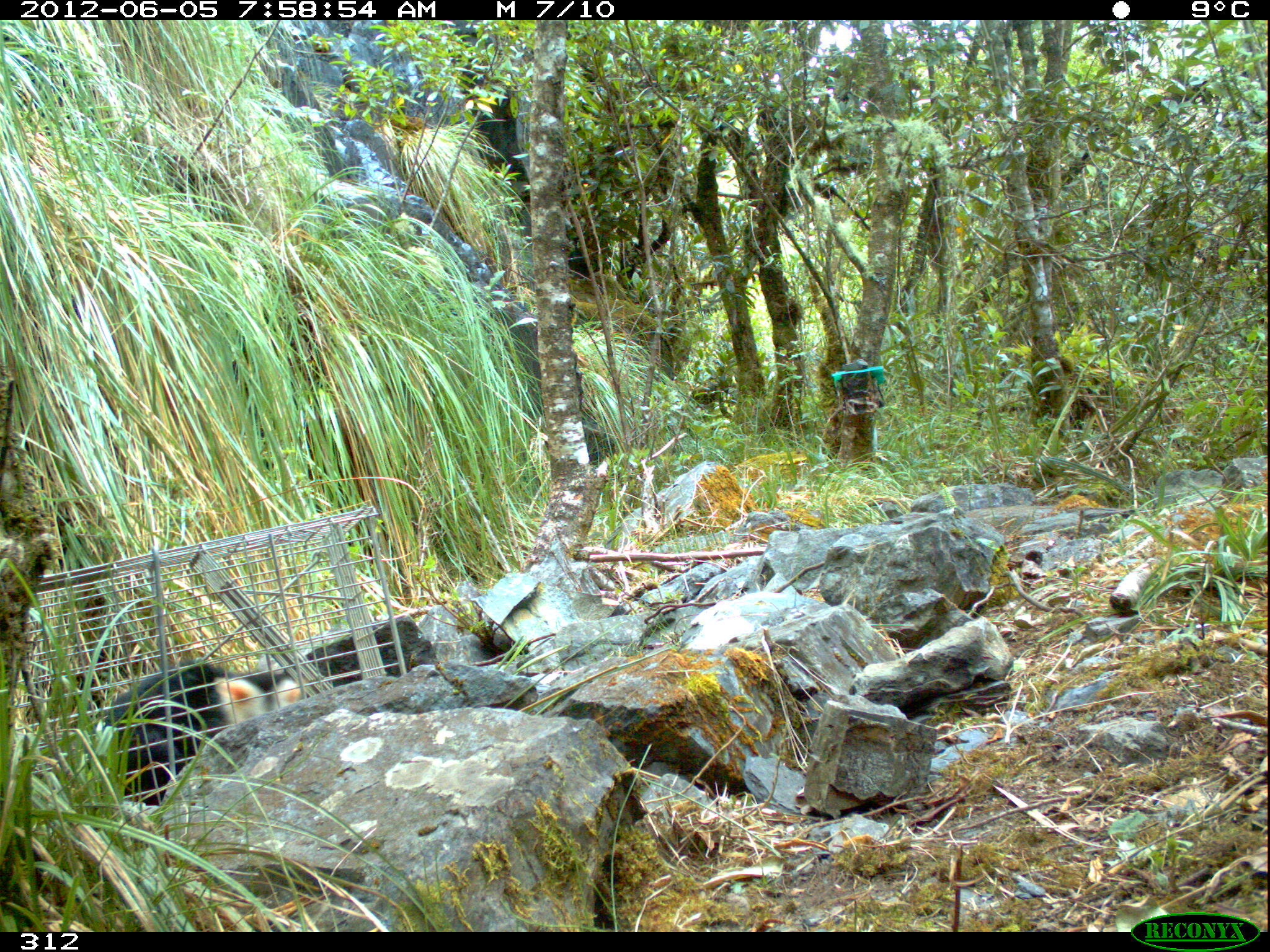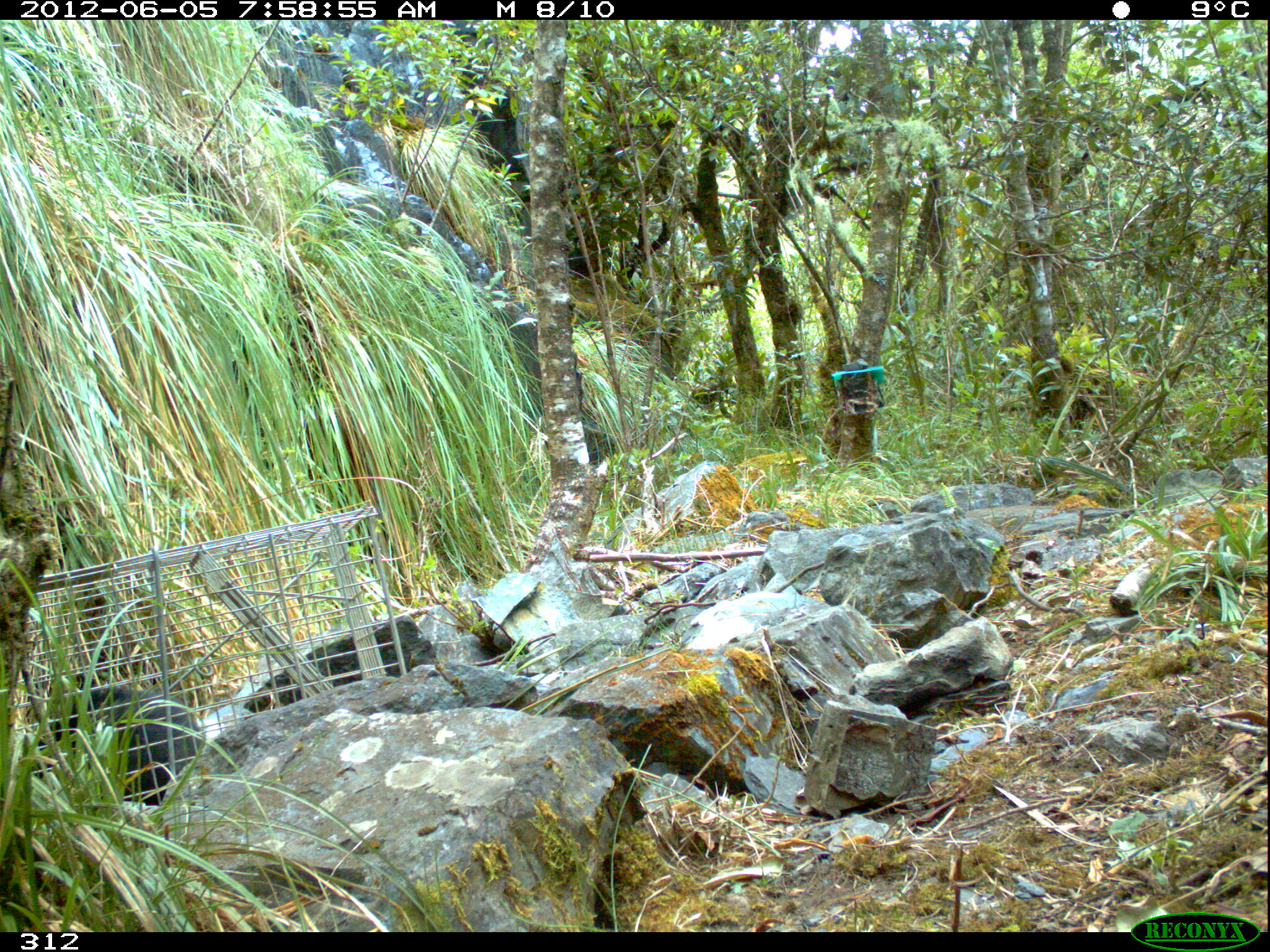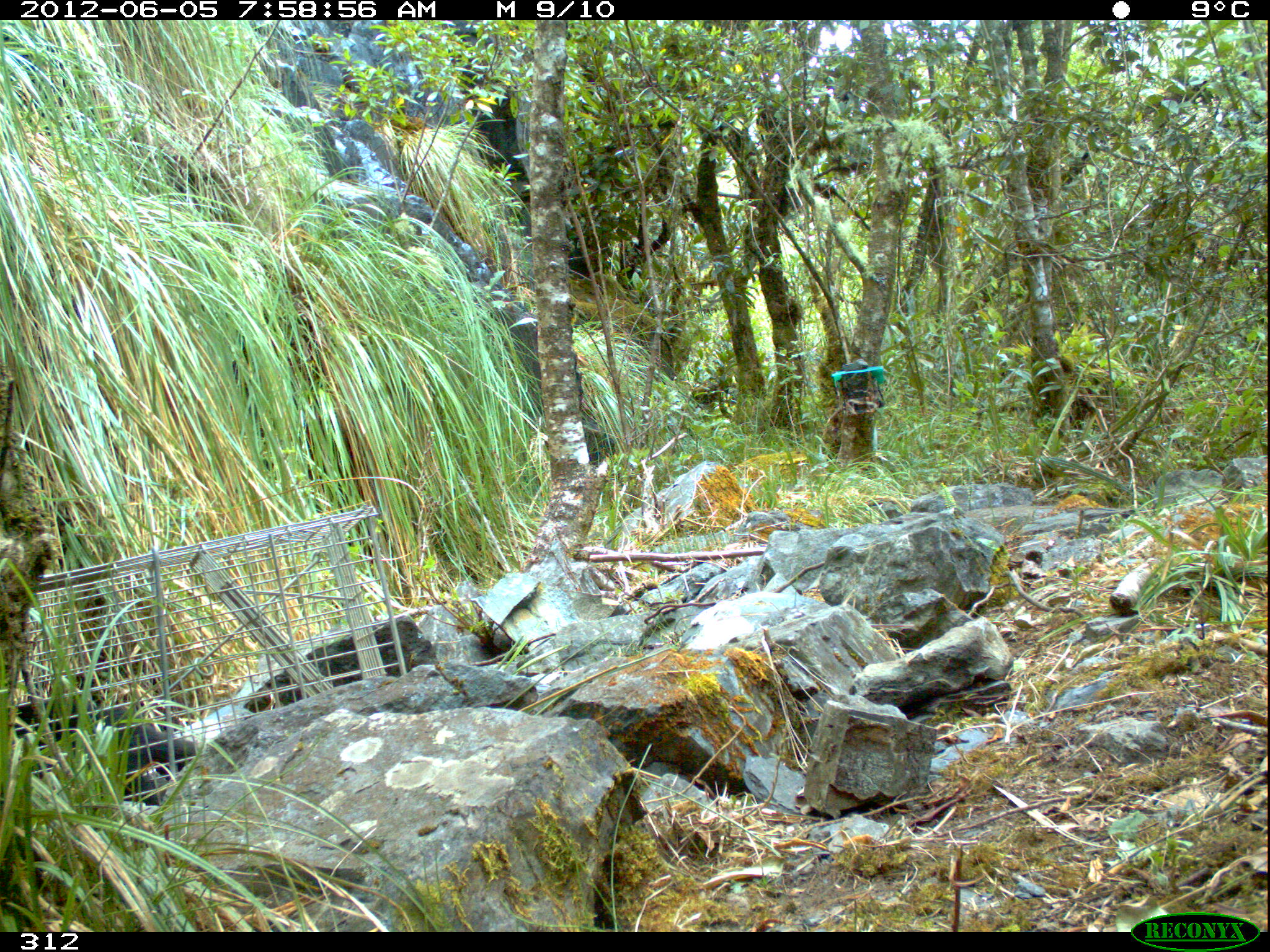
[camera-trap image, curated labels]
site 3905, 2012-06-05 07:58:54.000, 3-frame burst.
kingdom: Animalia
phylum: Chordata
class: Mammalia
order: Didelphimorphia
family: Didelphidae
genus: Didelphis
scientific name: Didelphis pernigra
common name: andean white-eared opossum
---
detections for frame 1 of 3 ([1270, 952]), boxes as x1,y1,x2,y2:
didelphis pernigra: 98,658,303,804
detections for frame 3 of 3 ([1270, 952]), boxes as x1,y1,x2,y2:
didelphis pernigra: 6,692,197,804